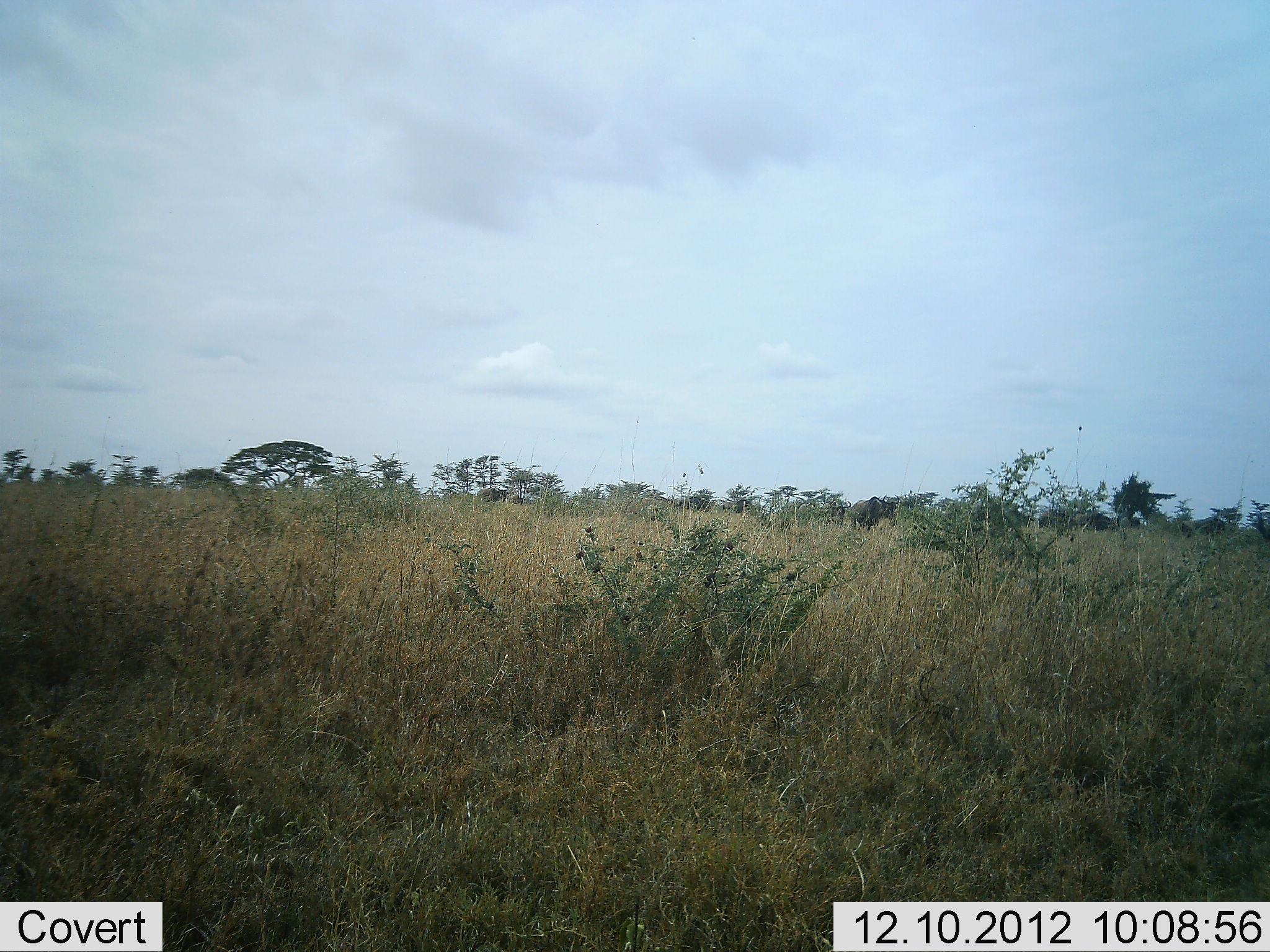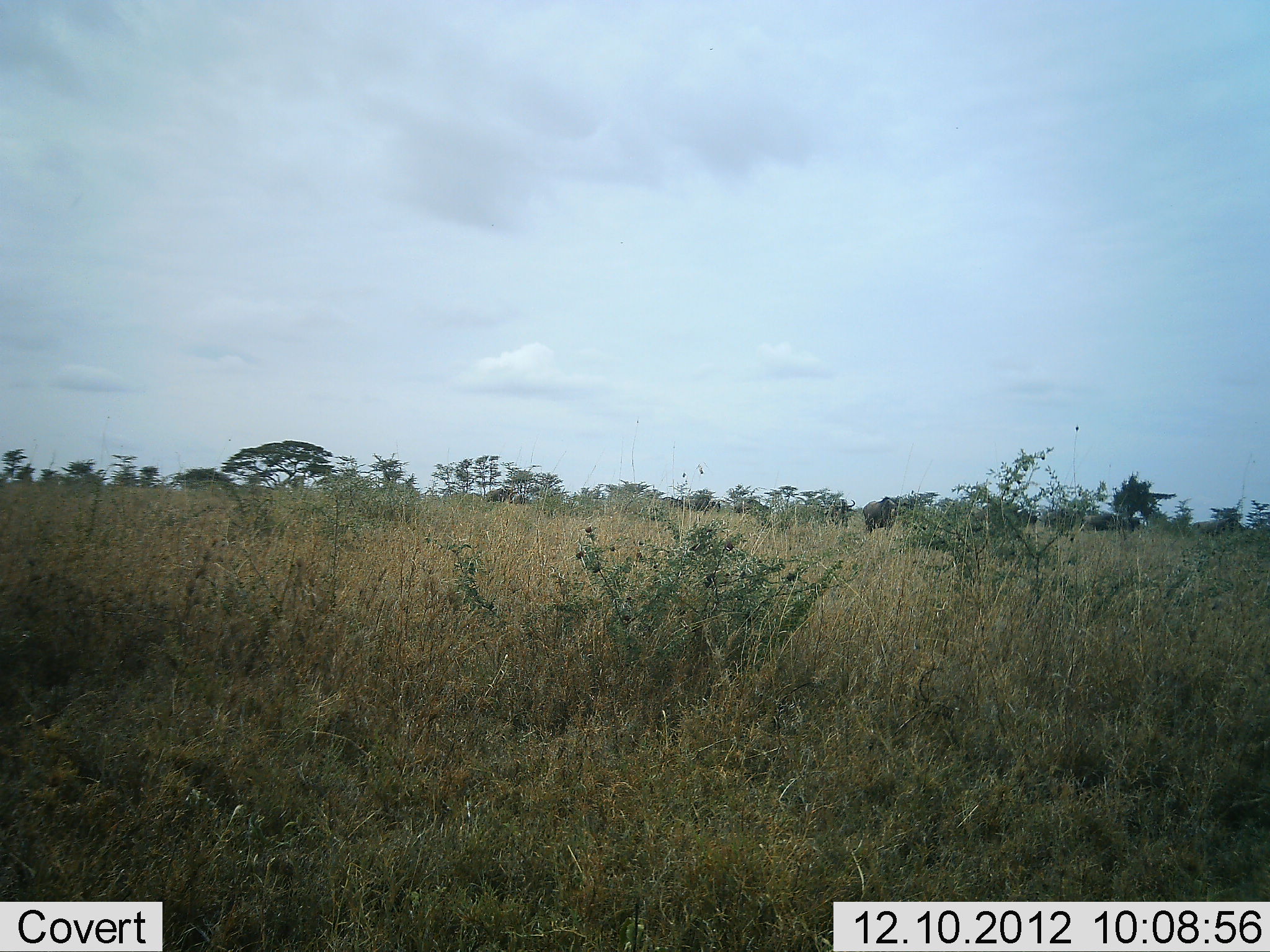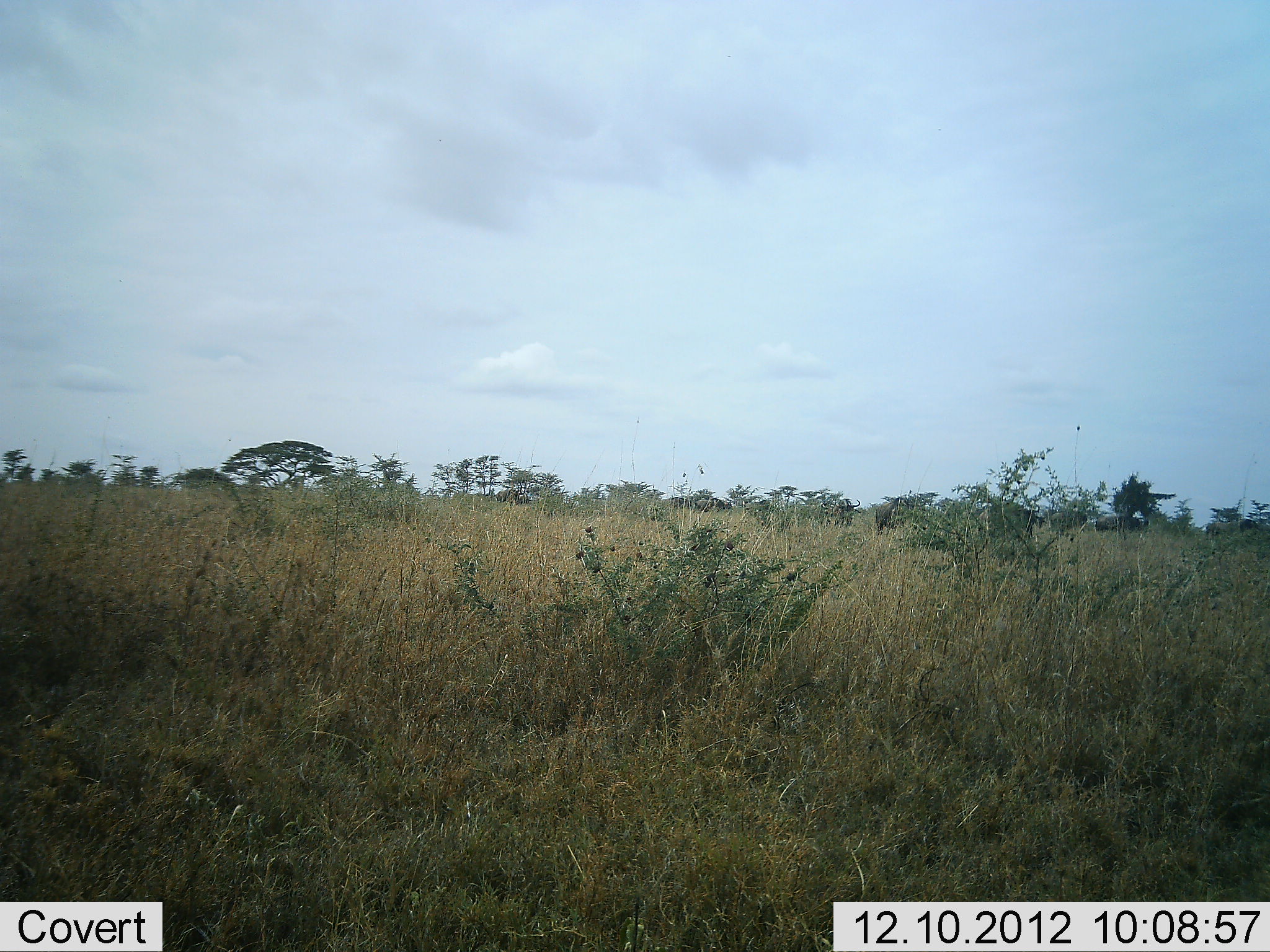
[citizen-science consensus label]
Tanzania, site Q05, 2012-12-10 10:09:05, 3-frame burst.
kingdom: Animalia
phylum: Chordata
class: Mammalia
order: Artiodactyla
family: Bovidae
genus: Connochaetes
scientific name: Connochaetes taurinus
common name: blue wildebeest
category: wildebeest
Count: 11-50.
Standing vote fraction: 0%.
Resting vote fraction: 0%.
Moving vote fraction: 100%.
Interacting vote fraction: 0%.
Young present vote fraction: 0%.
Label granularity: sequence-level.